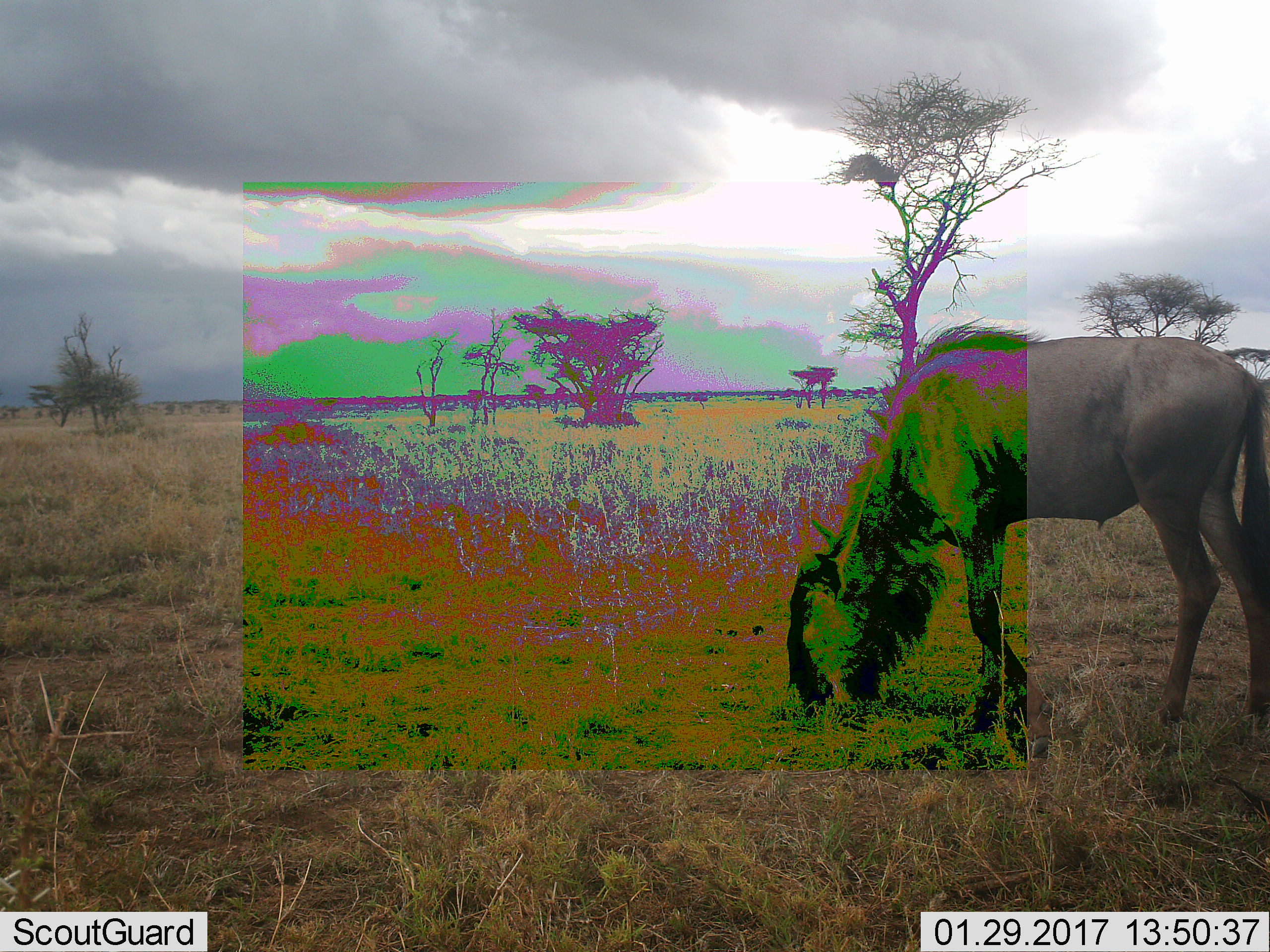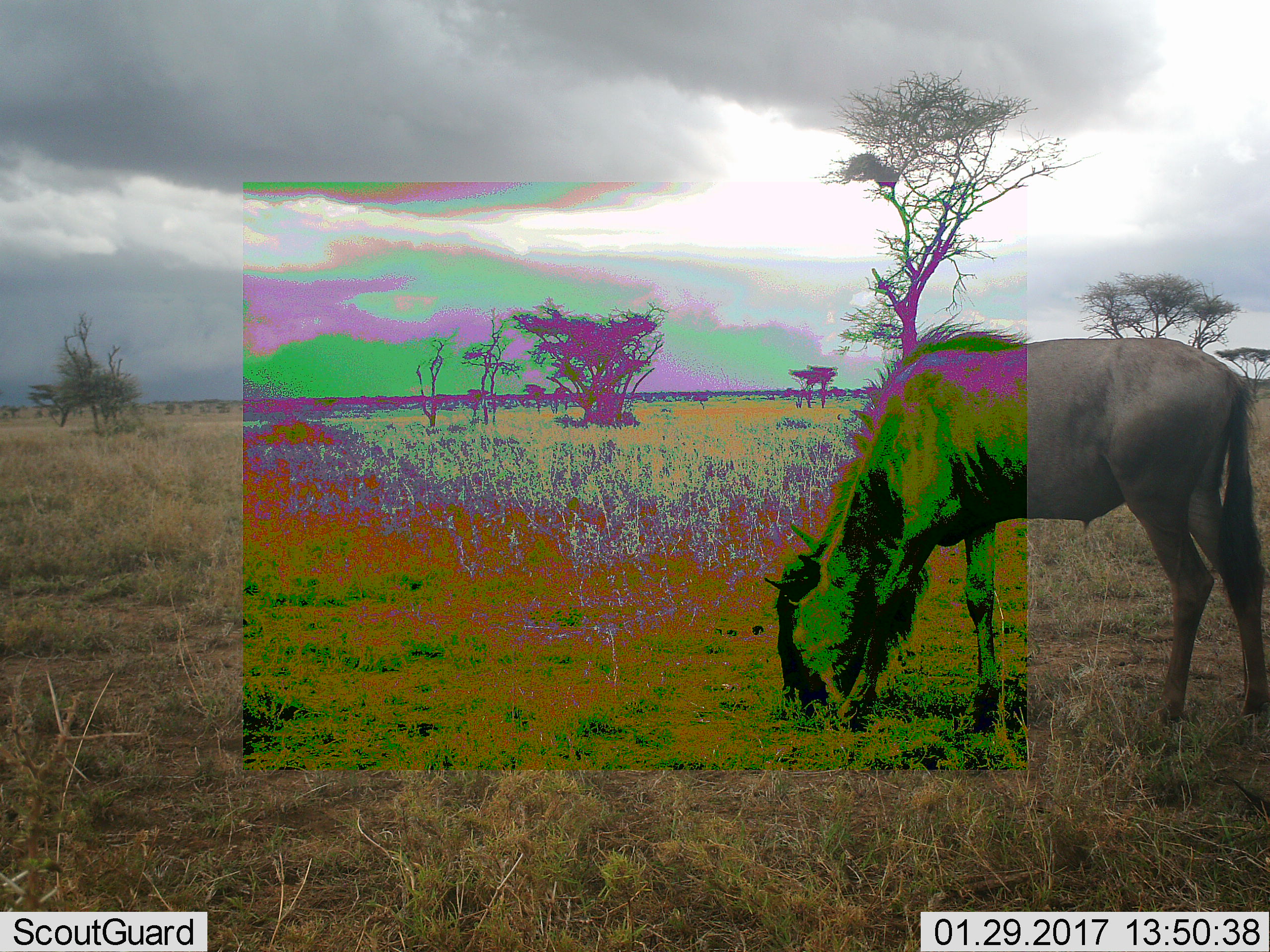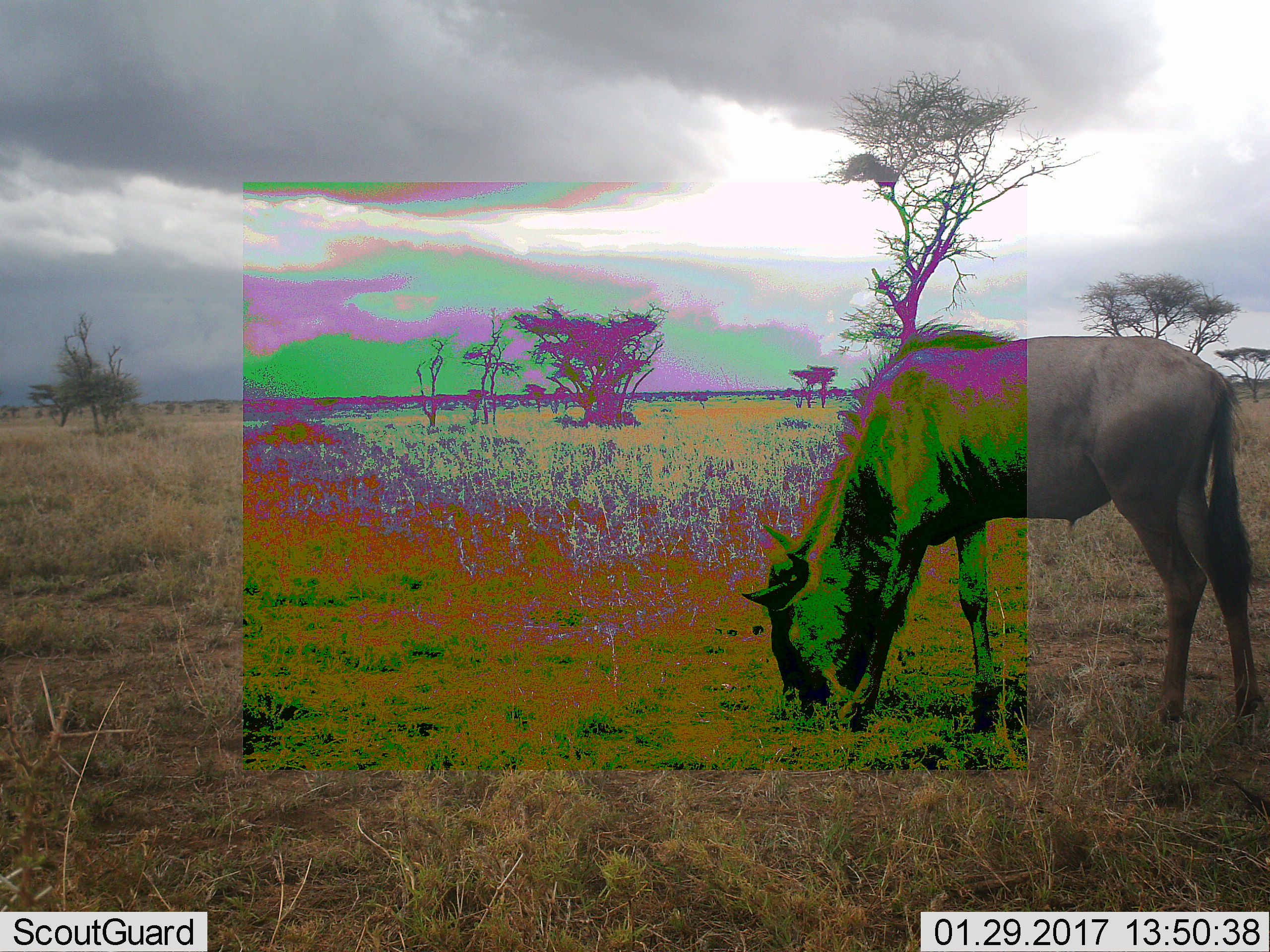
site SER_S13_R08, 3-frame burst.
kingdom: Animalia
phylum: Chordata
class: Mammalia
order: Artiodactyla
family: Bovidae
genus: Connochaetes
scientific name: Connochaetes taurinus taurinus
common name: blue wildebeest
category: wildebeestblue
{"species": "wildebeestblue (blue wildebeest) (Connochaetes taurinus taurinus)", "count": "1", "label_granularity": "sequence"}